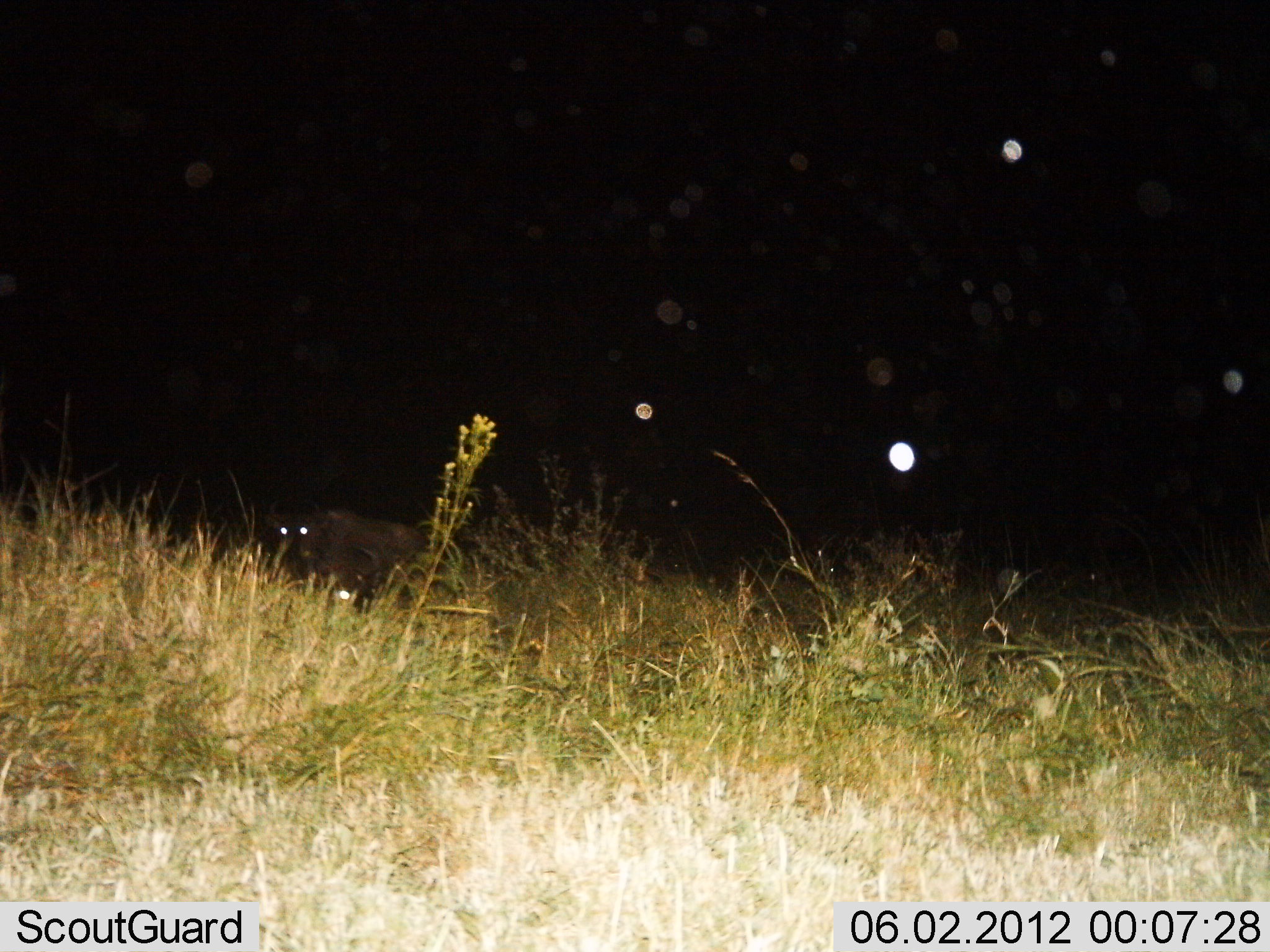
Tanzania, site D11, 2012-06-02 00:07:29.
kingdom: Animalia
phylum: Chordata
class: Mammalia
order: Artiodactyla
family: Bovidae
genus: Connochaetes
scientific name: Connochaetes taurinus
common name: blue wildebeest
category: wildebeest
Wildebeest (blue wildebeest) (Connochaetes taurinus), count 1. Behavior (volunteer vote fractions): standing 71%, resting 29%, moving 0%, interacting 0%. Young present (vote fraction): 0%. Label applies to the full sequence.